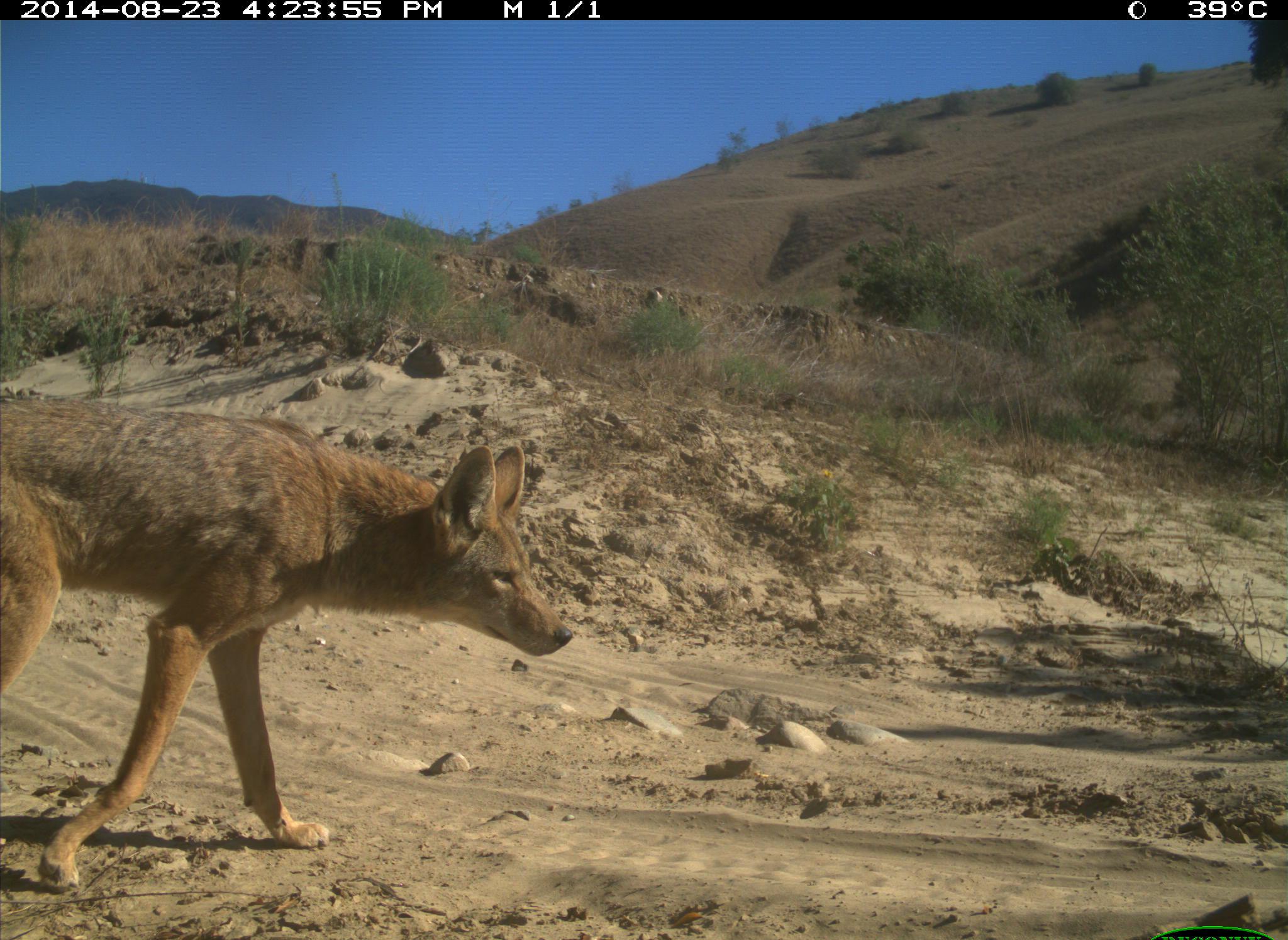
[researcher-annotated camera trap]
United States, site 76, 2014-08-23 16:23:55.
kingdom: Animalia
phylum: Chordata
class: Mammalia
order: Carnivora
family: Canidae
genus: Canis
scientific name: Canis latrans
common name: coyote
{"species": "coyote (Canis latrans)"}